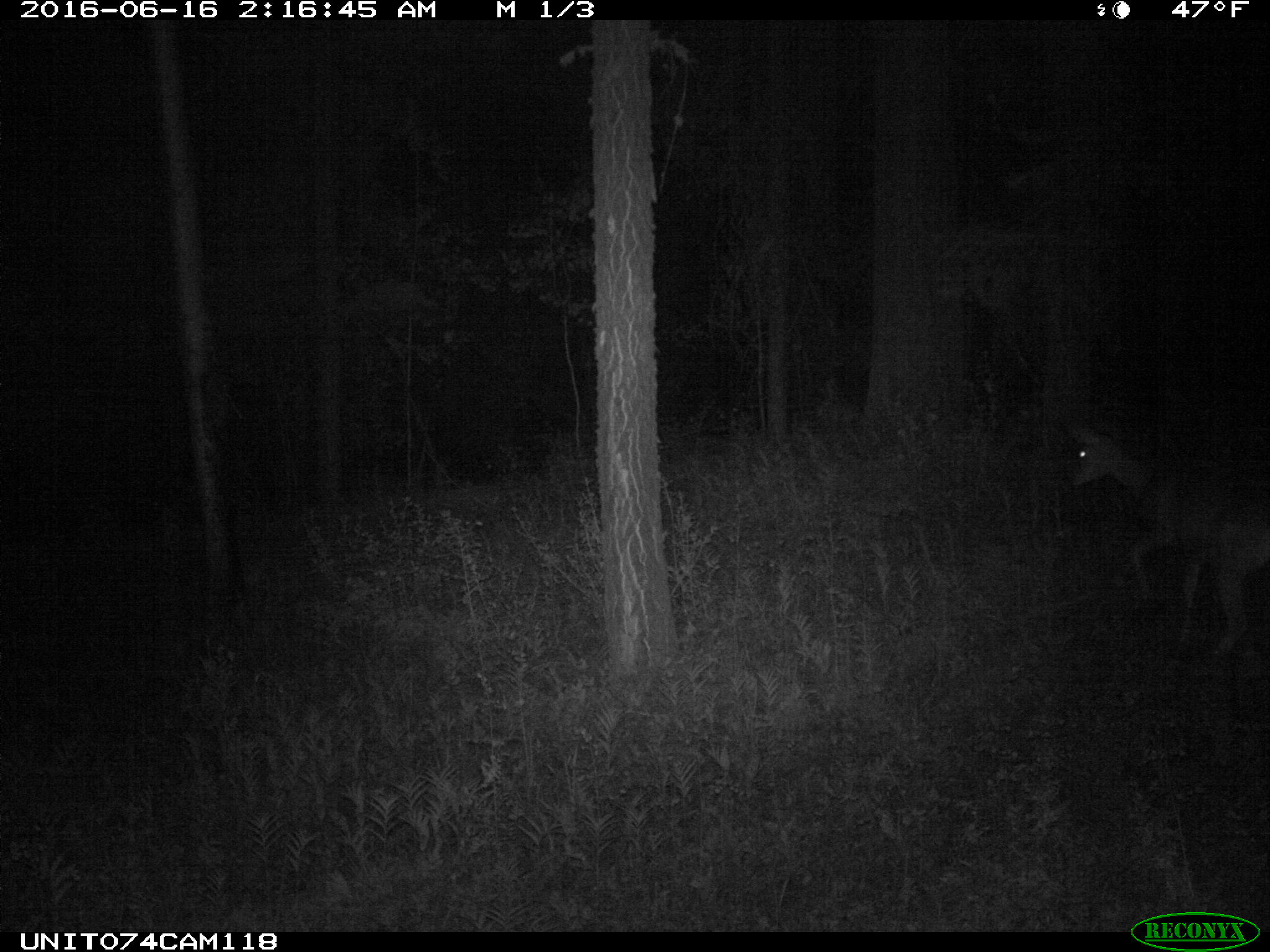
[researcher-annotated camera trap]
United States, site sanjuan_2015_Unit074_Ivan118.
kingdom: Animalia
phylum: Chordata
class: Mammalia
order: Artiodactyla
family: Cervidae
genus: Odocoileus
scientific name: Odocoileus hemionus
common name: mule deer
Odocoileus hemionus (mule deer).